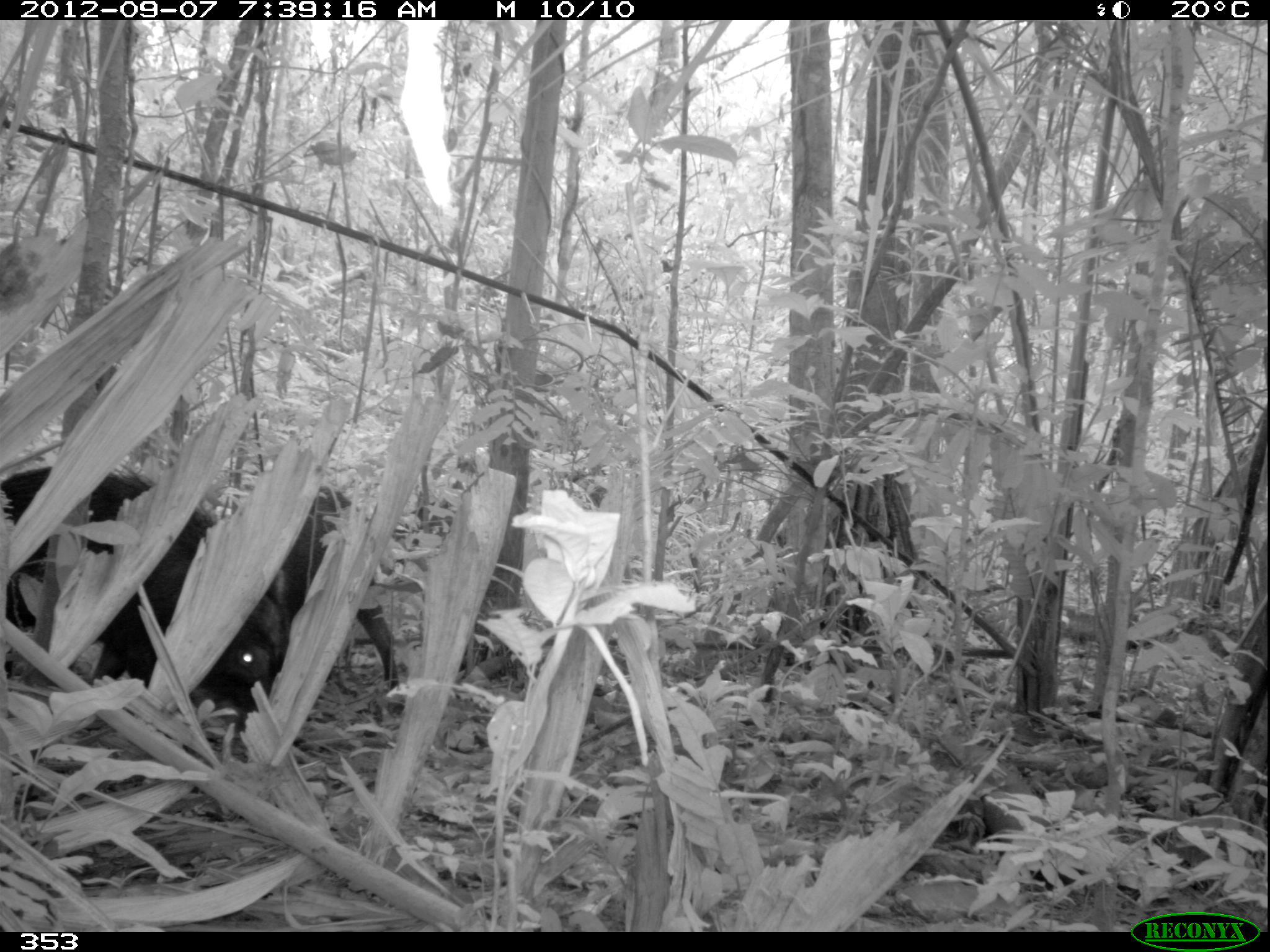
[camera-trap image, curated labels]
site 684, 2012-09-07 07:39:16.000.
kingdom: Animalia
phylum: Chordata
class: Mammalia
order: Artiodactyla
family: Tayassuidae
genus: Tayassu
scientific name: Tayassu pecari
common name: white-lipped peccary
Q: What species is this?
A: Tayassu pecari (white-lipped peccary).